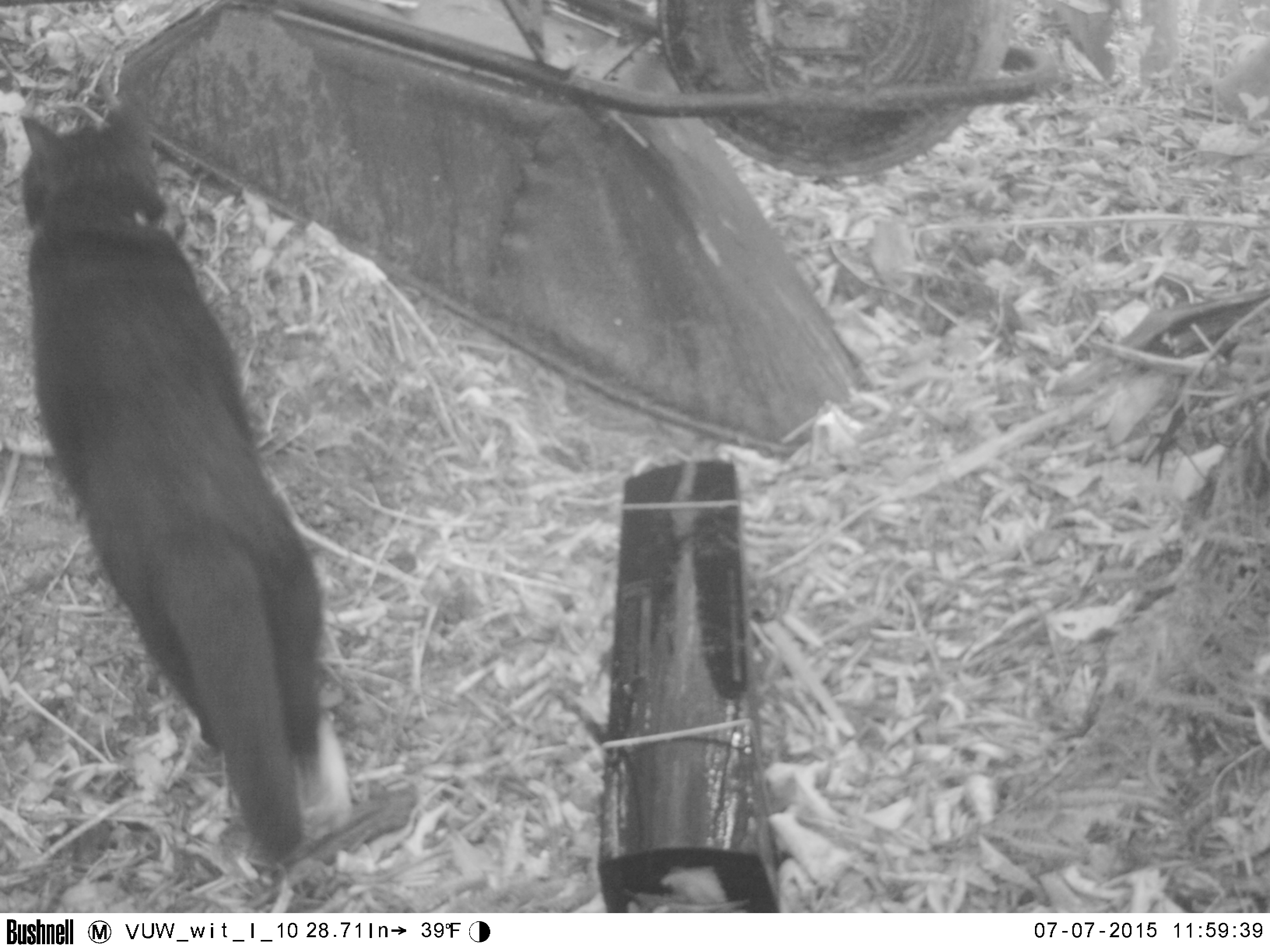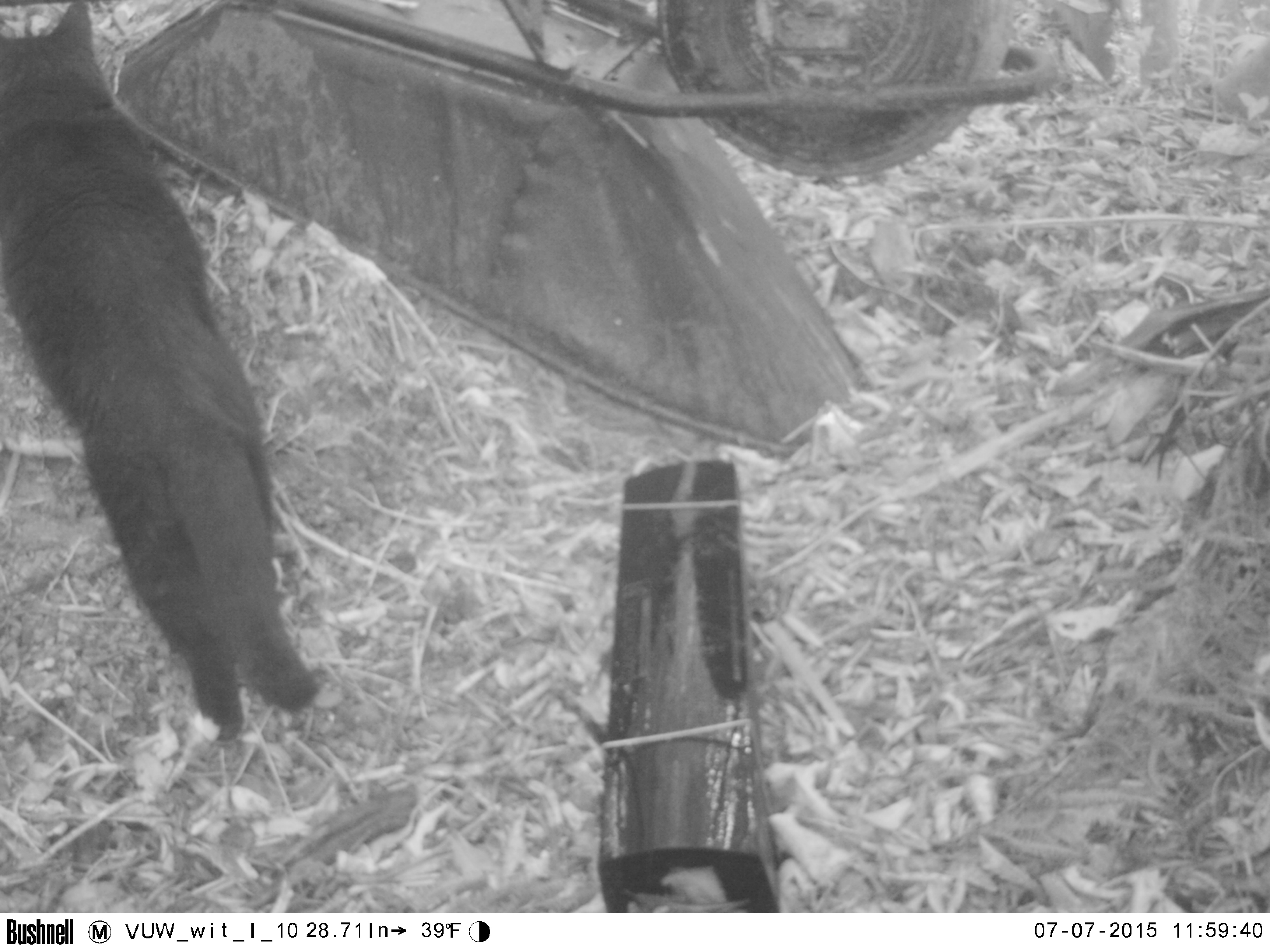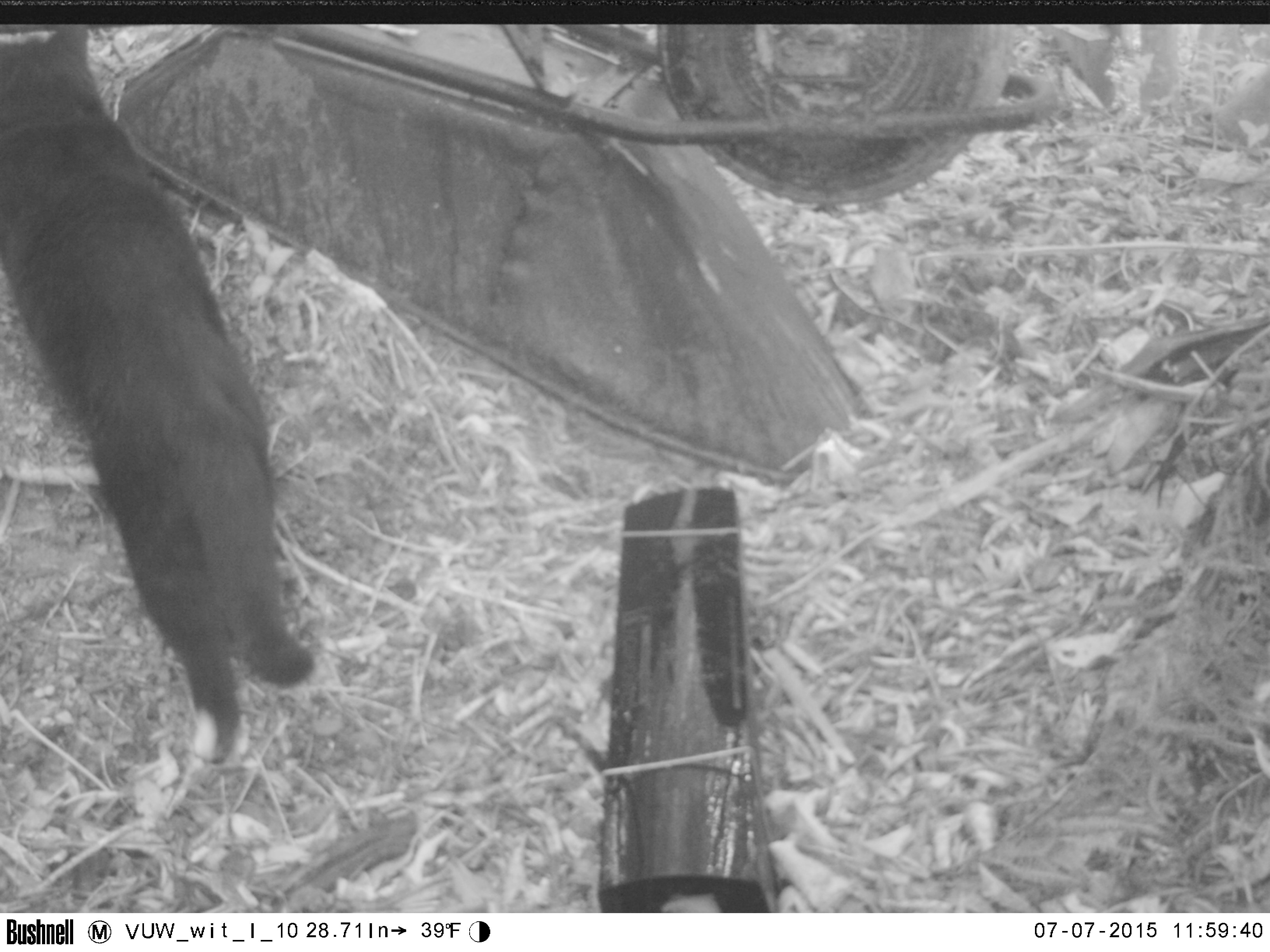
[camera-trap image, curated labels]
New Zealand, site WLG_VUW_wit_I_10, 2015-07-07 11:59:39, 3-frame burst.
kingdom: Animalia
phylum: Chordata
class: Mammalia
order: Carnivora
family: Felidae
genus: Felis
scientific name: Felis catus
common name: domestic cat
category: cat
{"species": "cat (domestic cat) (Felis catus)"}